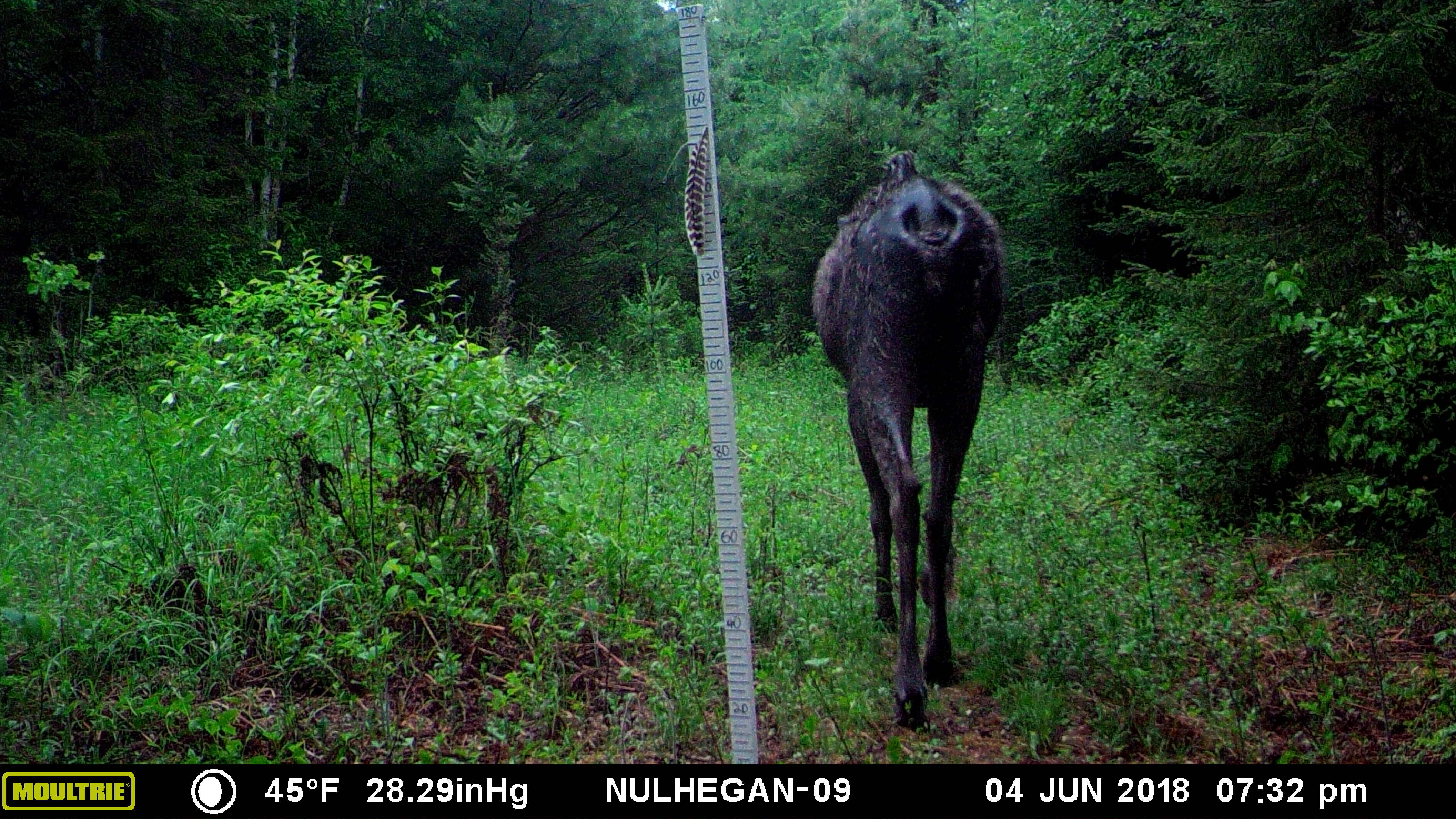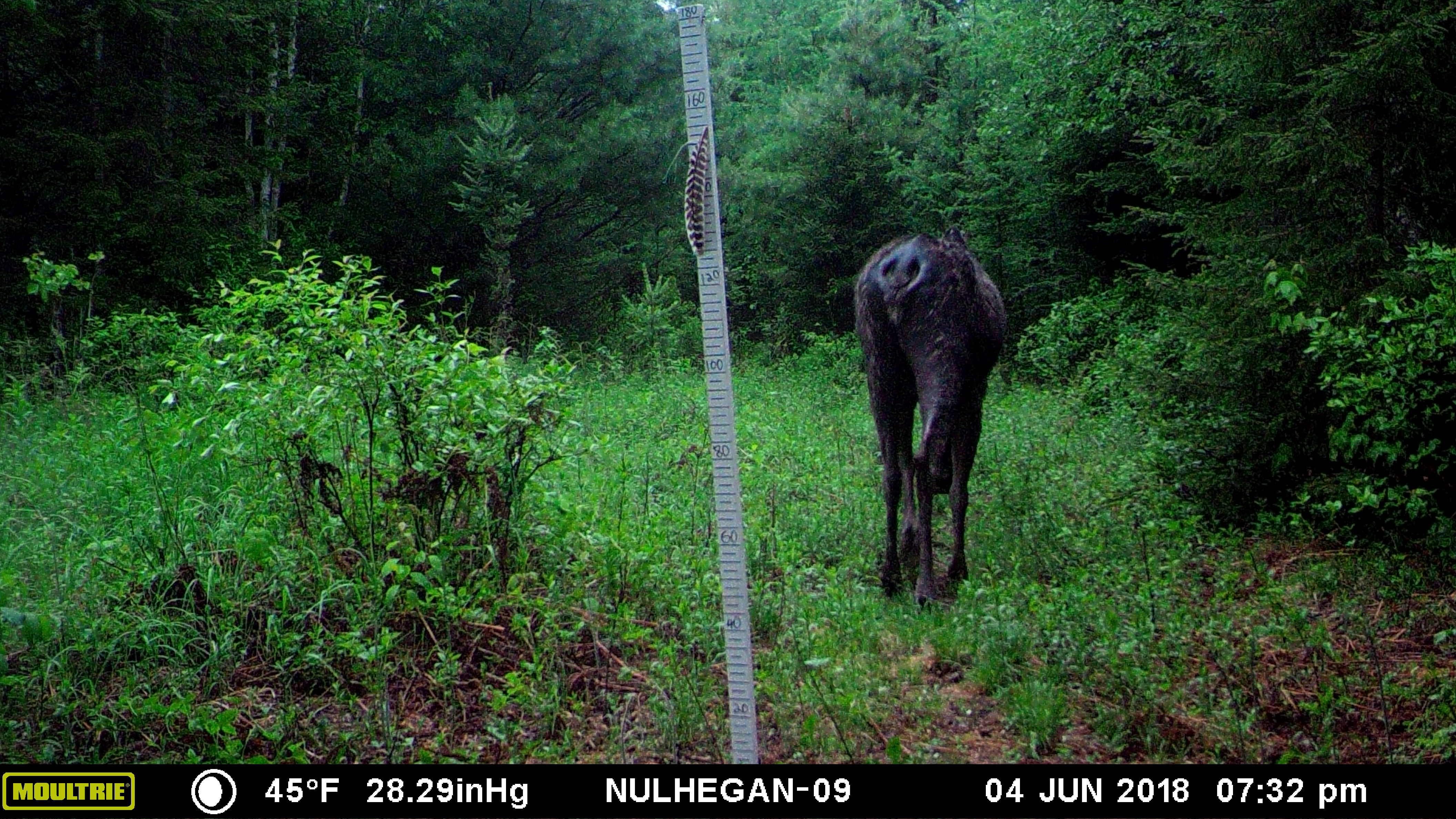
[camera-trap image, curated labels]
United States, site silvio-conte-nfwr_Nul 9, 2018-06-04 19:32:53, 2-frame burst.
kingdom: Animalia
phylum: Chordata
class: Mammalia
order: Artiodactyla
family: Cervidae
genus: Alces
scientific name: Alces alces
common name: moose